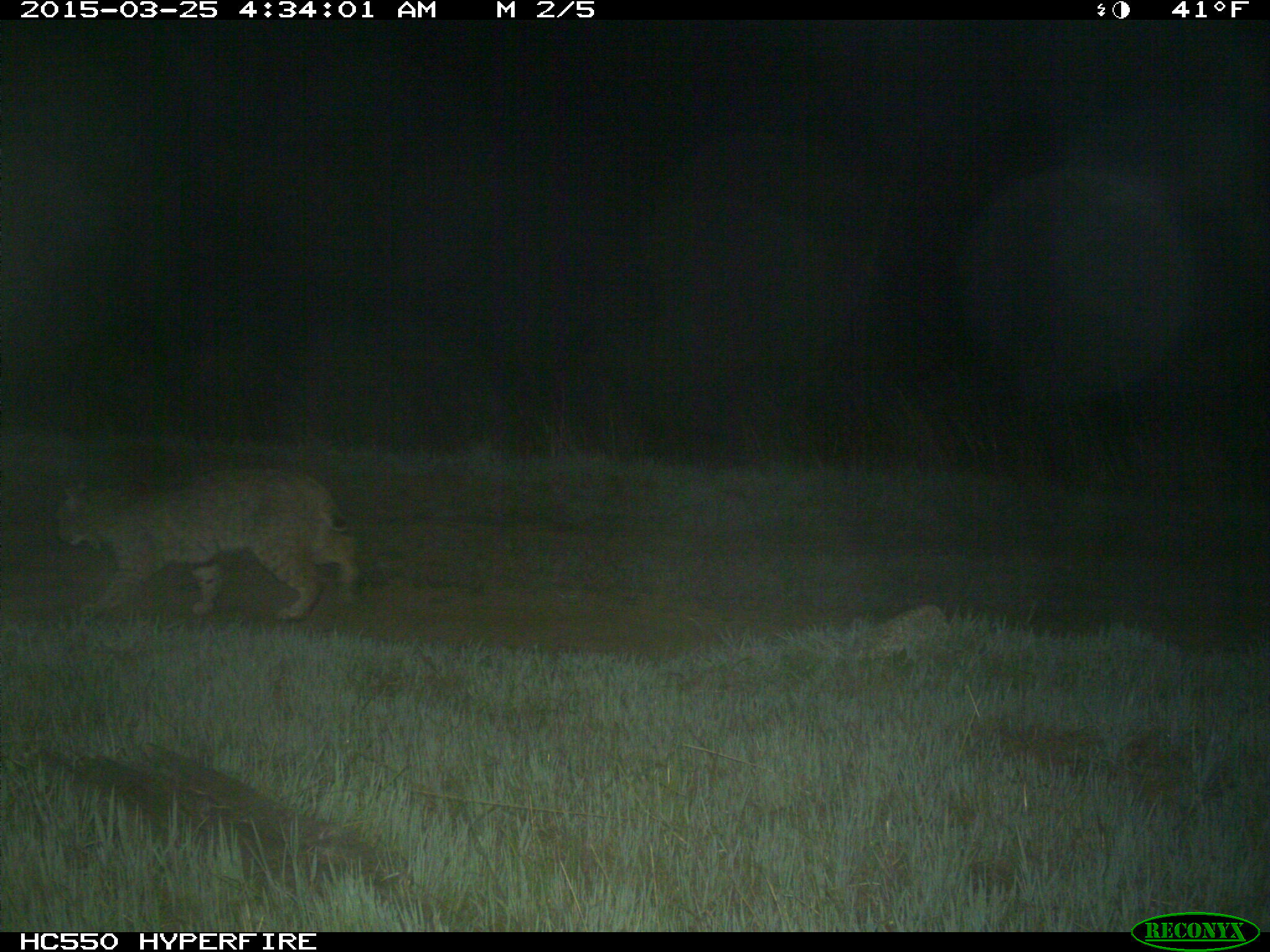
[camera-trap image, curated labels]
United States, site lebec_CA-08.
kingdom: Animalia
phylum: Chordata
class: Mammalia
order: Carnivora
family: Felidae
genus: Lynx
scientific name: Lynx rufus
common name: bobcat